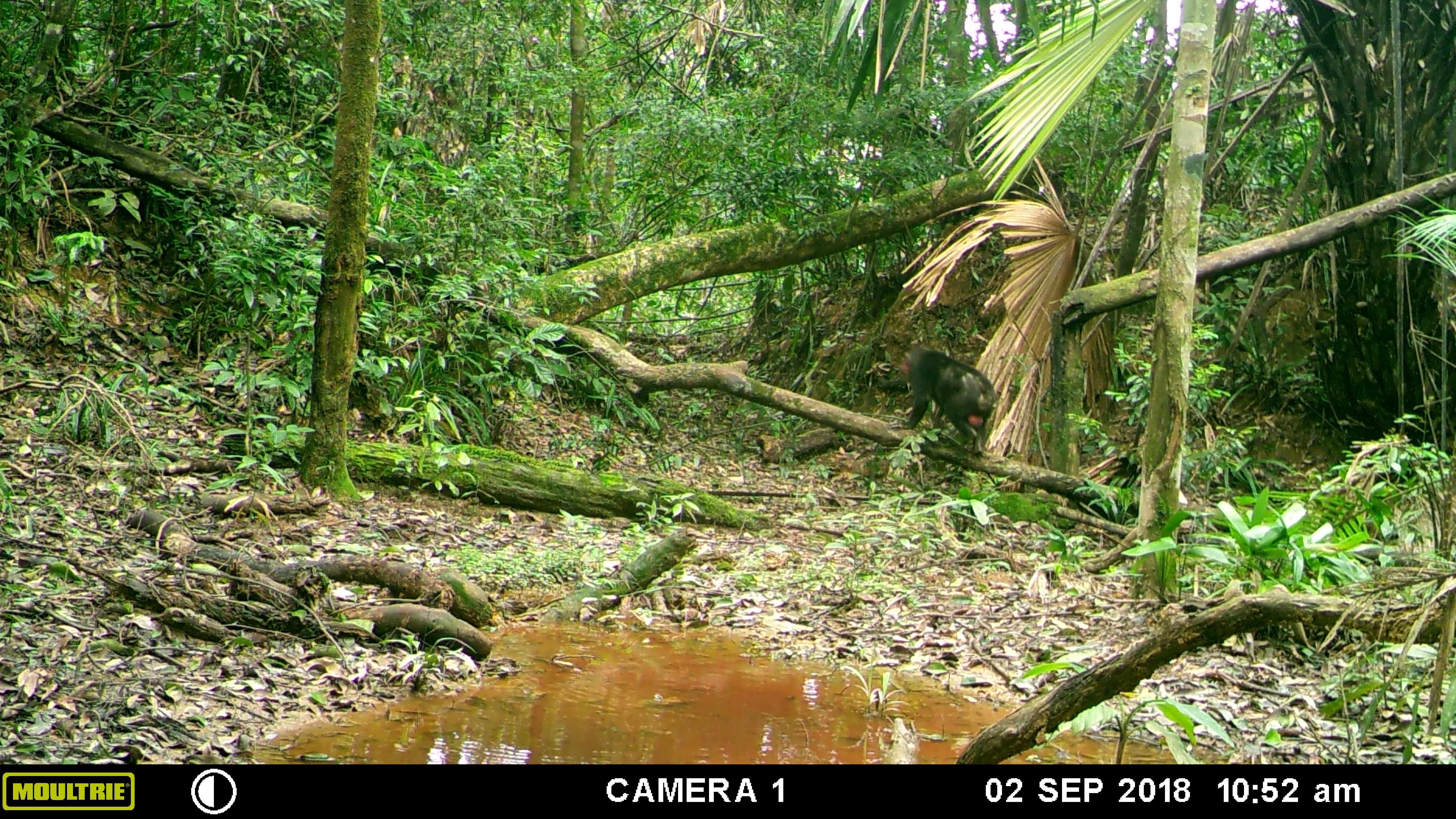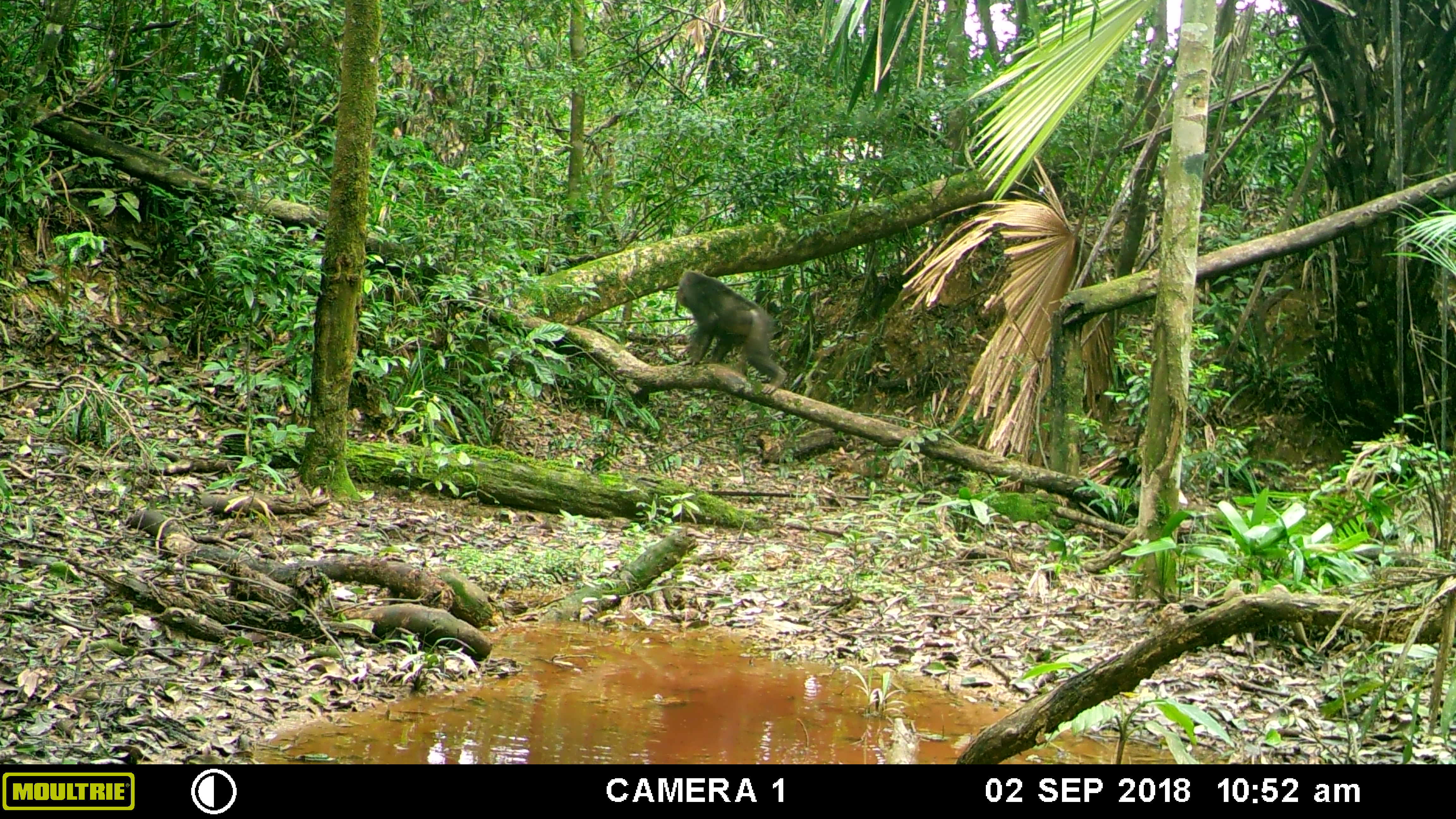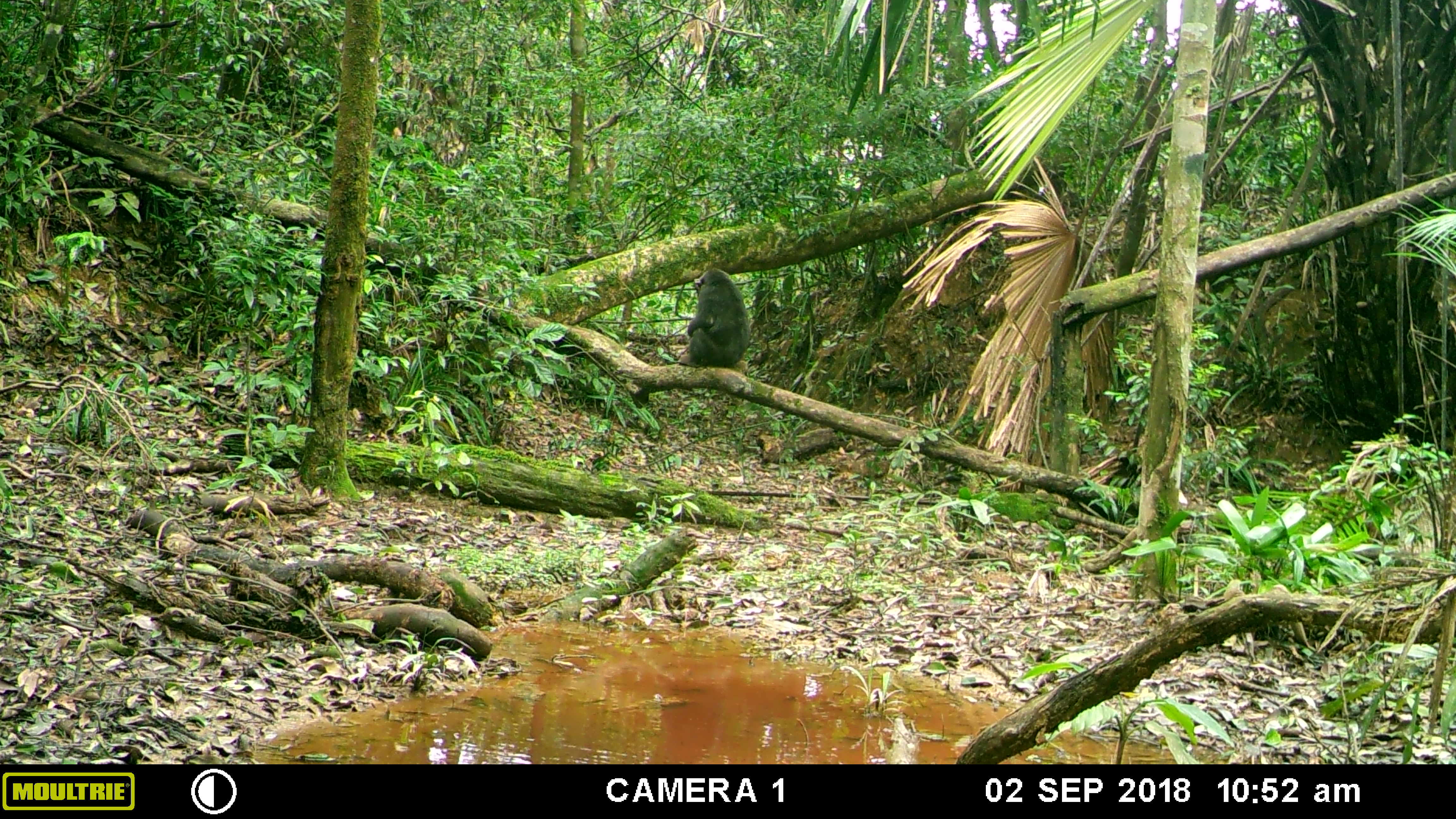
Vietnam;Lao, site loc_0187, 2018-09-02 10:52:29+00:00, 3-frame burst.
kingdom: Animalia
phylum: Chordata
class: Mammalia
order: Primates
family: Cercopithecidae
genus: Macaca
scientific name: Macaca arctoides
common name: stump-tailed macaque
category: stump tailed macaque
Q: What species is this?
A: Stump tailed macaque (stump-tailed macaque) (Macaca arctoides).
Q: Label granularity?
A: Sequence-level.